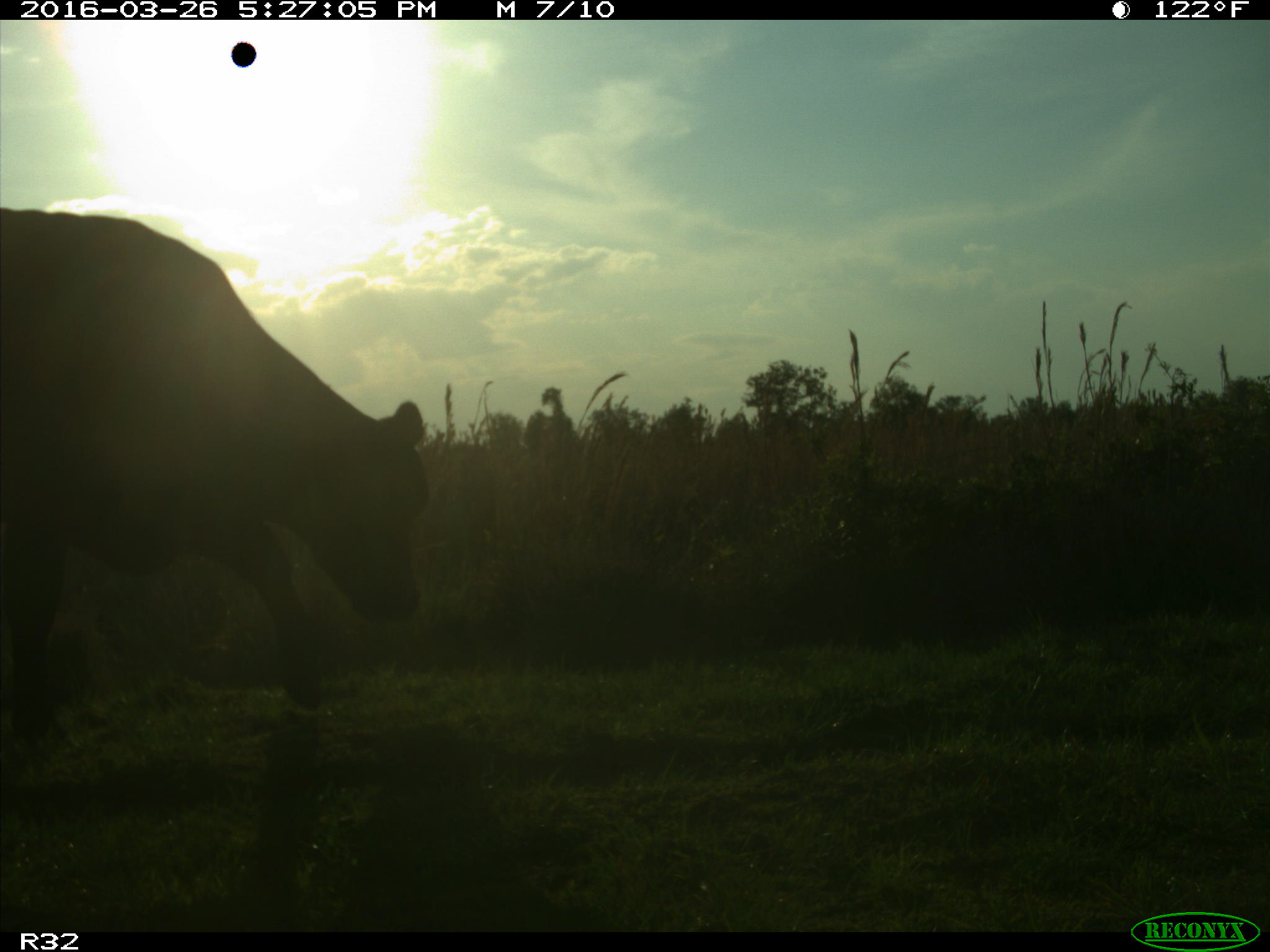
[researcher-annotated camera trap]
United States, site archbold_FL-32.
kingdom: Animalia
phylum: Chordata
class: Mammalia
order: Artiodactyla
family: Bovidae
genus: Bos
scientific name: Bos taurus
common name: domestic cow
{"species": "Bos taurus (domestic cow)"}